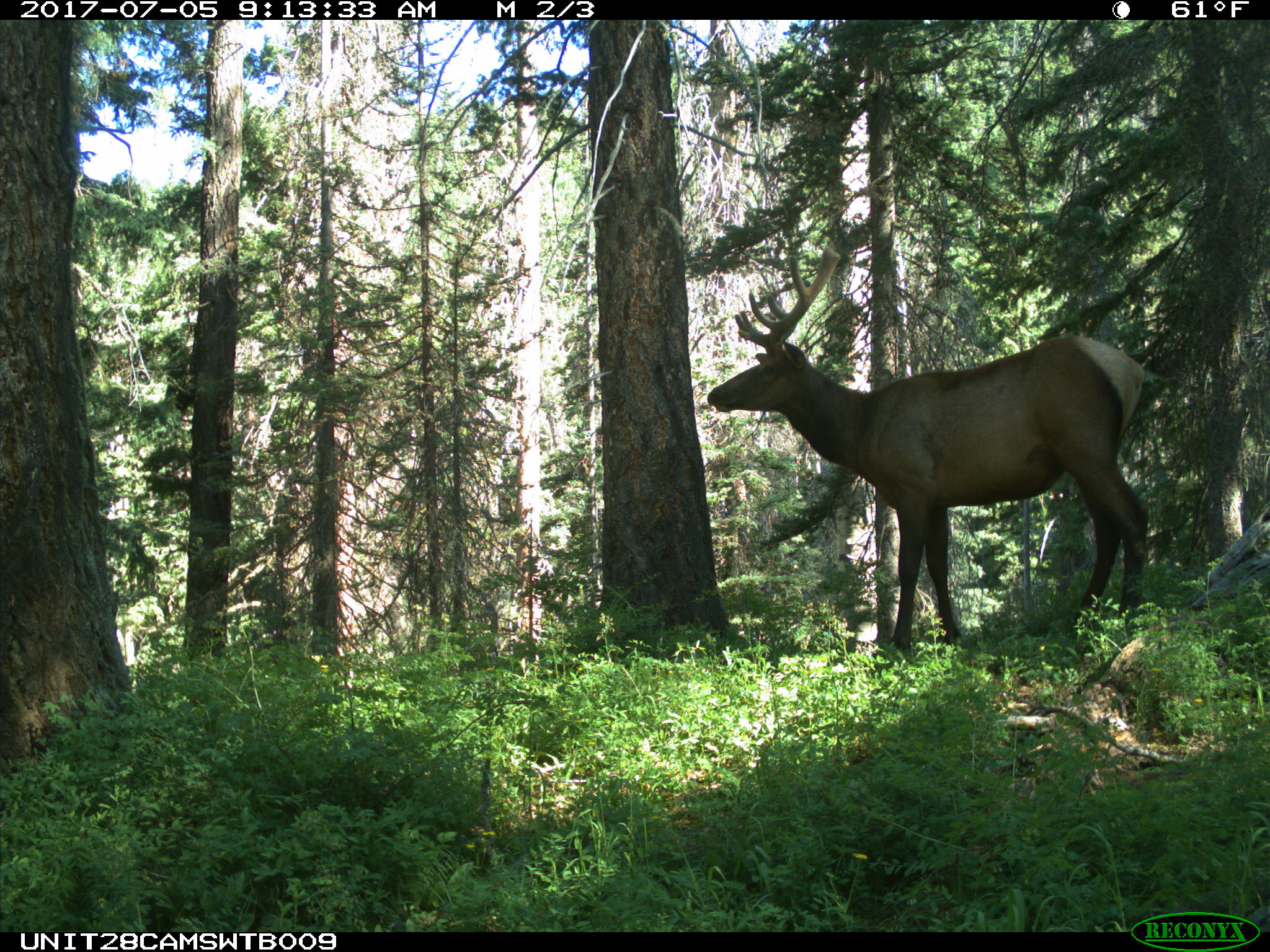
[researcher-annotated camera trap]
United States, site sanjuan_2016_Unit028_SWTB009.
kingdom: Animalia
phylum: Chordata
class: Mammalia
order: Artiodactyla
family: Cervidae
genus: Cervus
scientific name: Cervus elaphus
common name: red deer